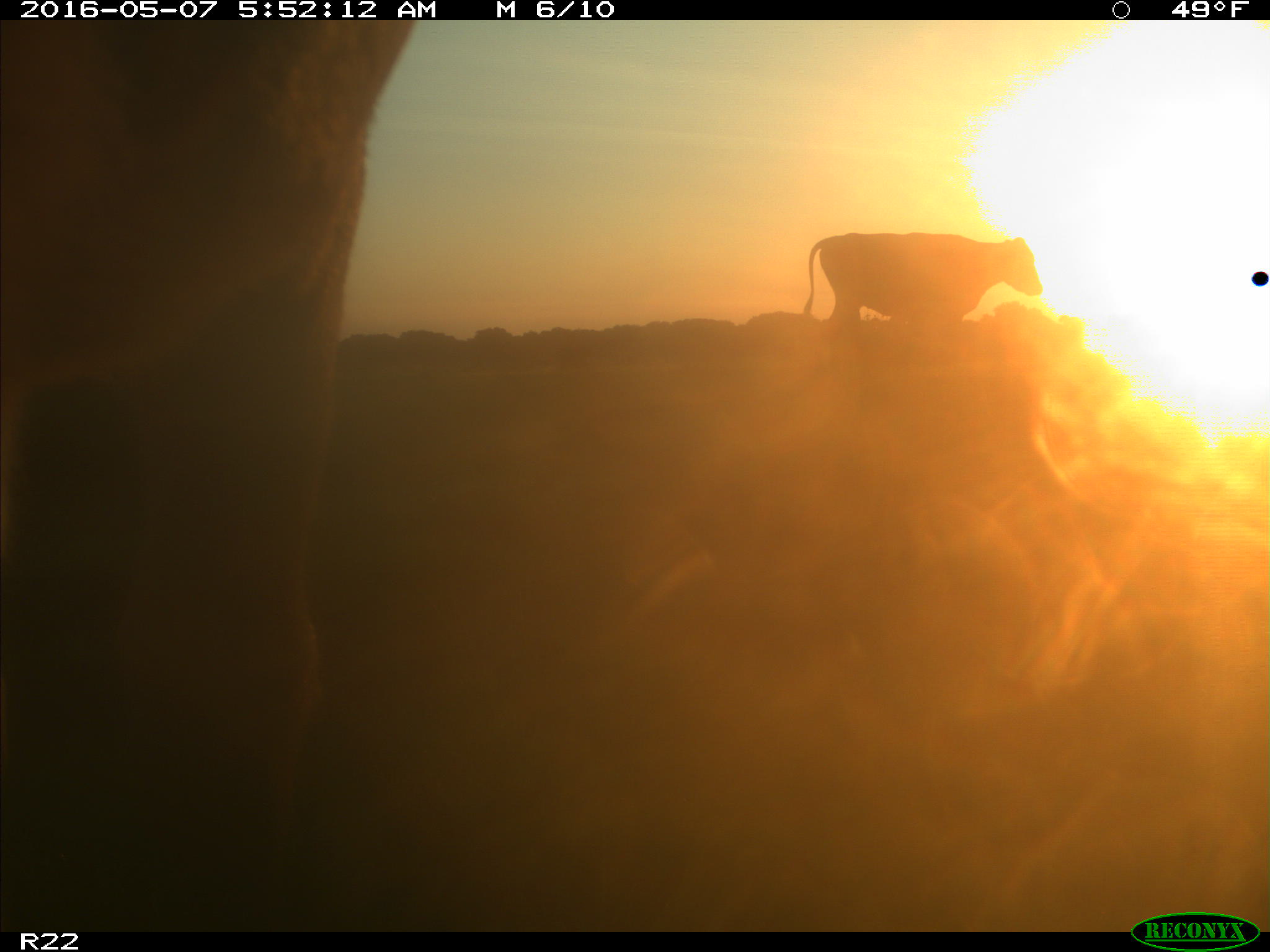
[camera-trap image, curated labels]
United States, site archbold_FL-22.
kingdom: Animalia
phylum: Chordata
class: Mammalia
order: Artiodactyla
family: Bovidae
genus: Bos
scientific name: Bos taurus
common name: domestic cow